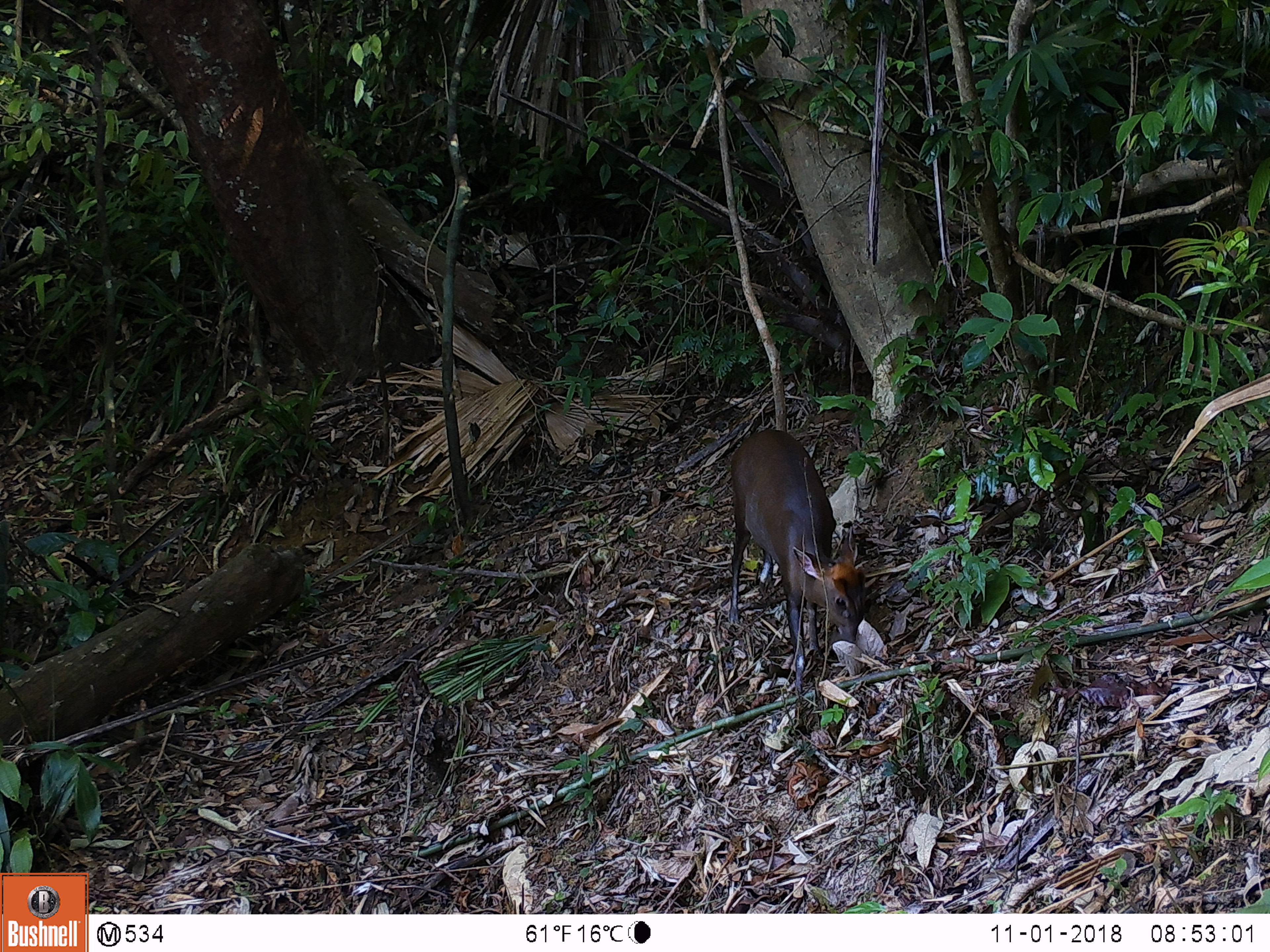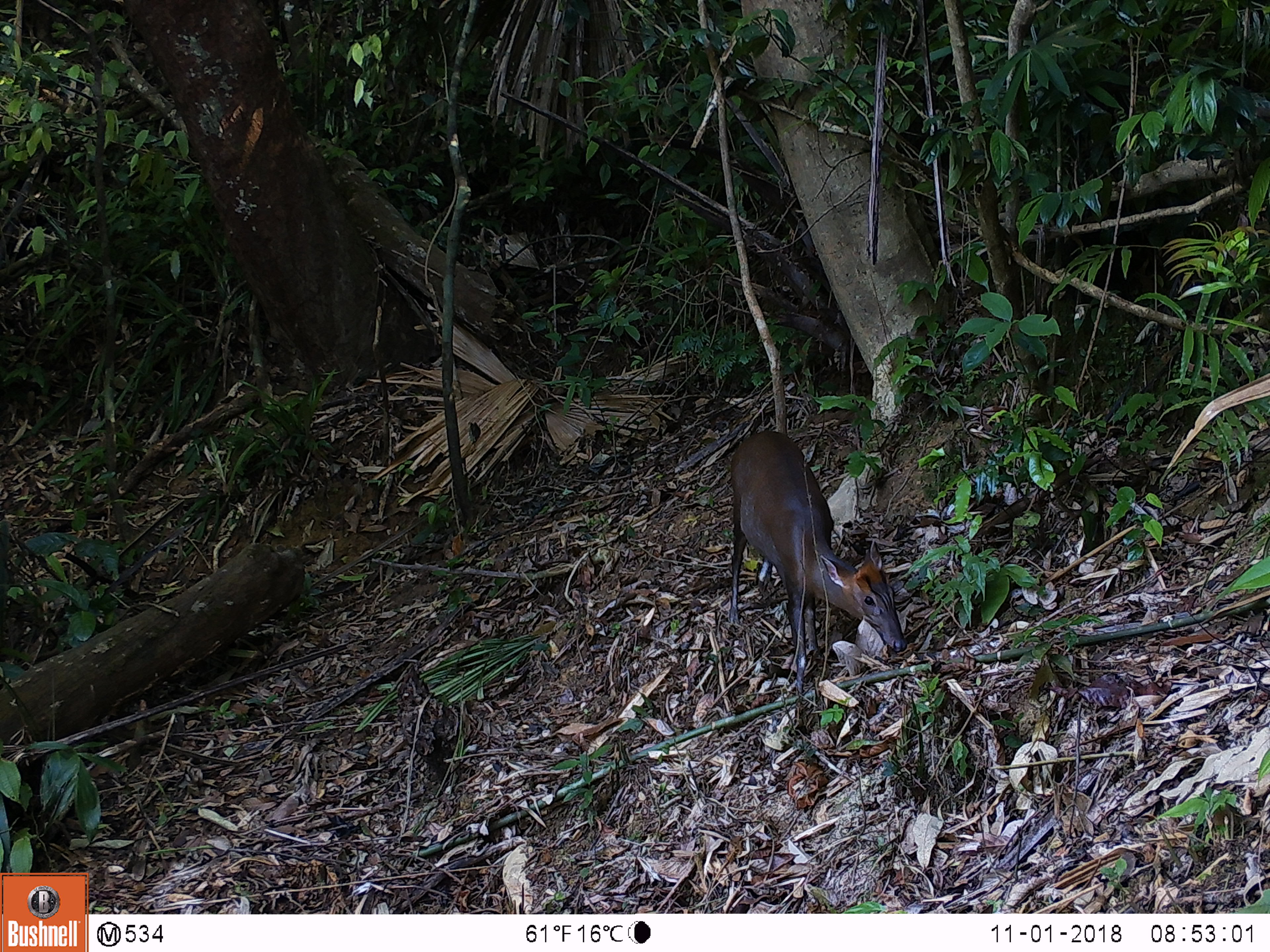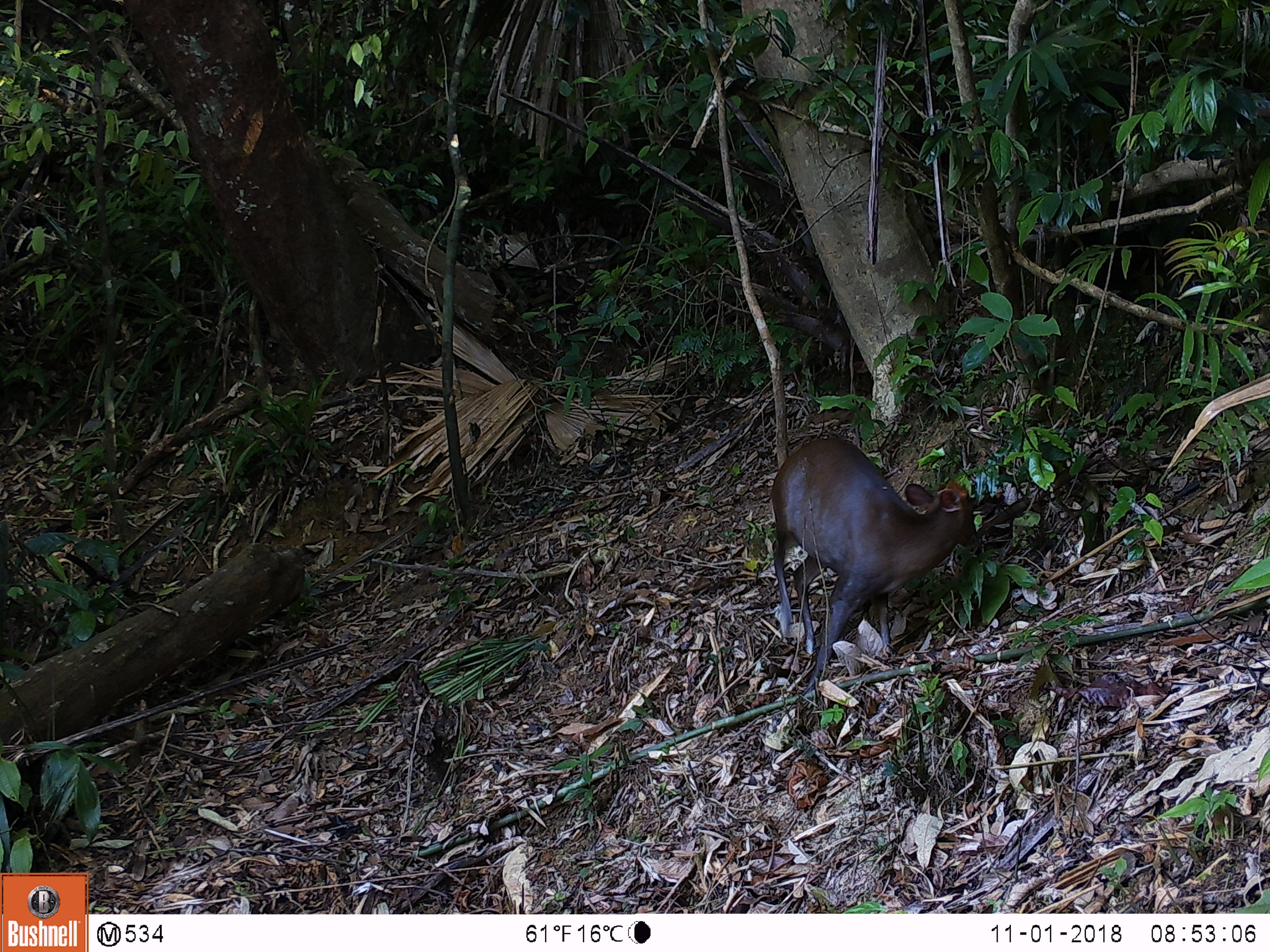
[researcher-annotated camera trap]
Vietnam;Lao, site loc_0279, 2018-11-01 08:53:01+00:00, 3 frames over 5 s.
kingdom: Animalia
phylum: Chordata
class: Mammalia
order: Artiodactyla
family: Cervidae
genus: Muntiacus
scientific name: Muntiacus rooseveltorum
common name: roosevelt's muntjac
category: roosevelts muntjac group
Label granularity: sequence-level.